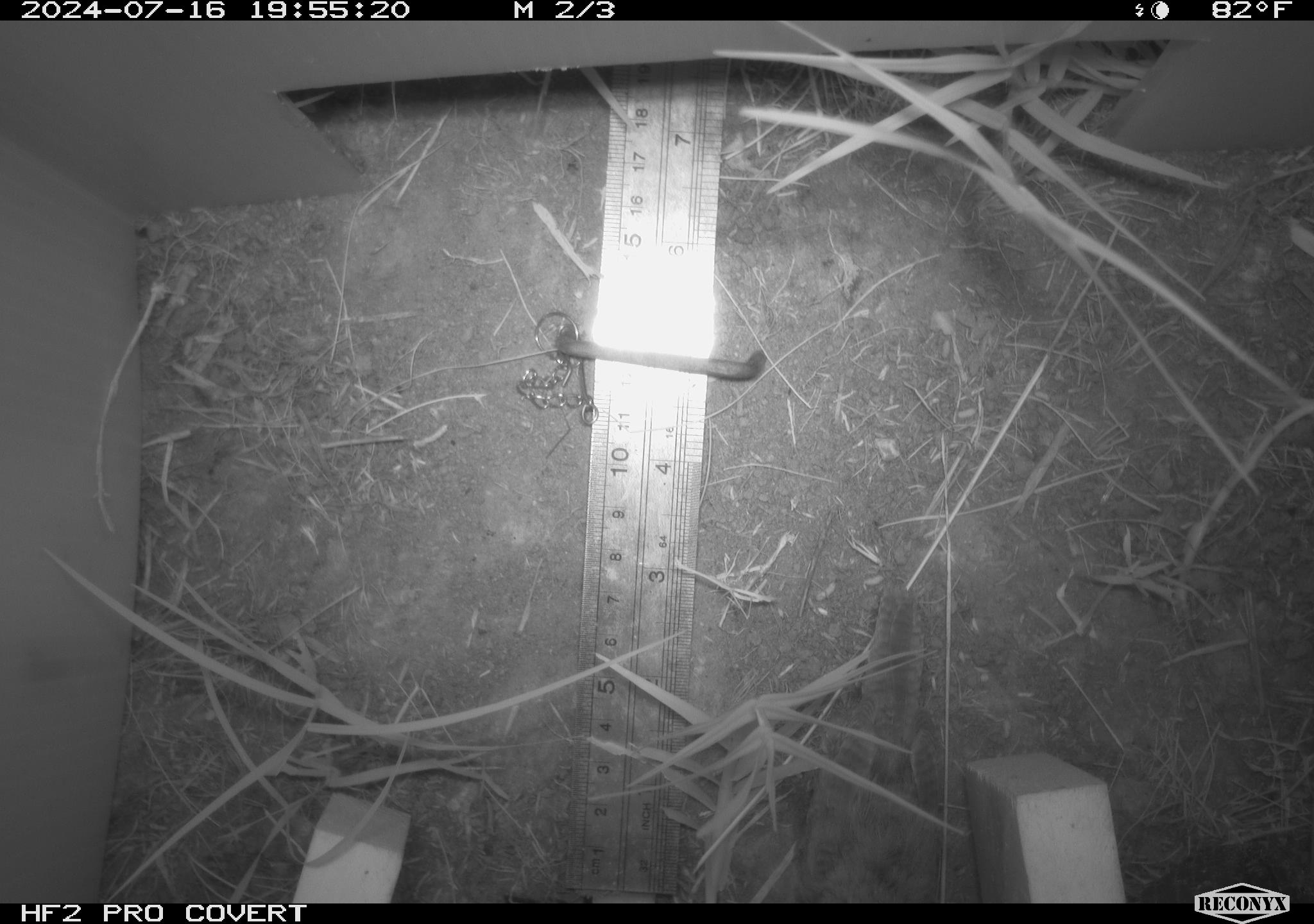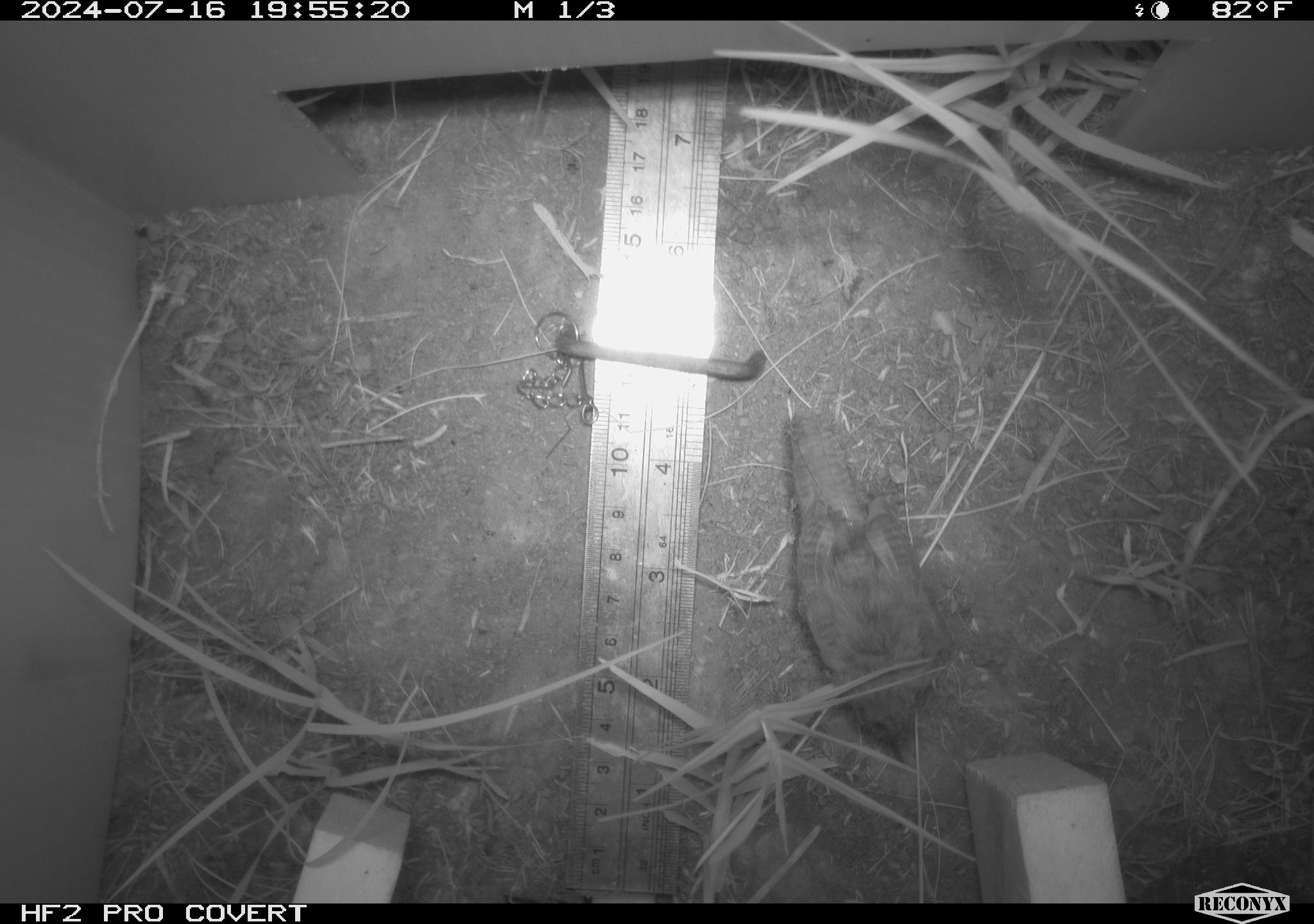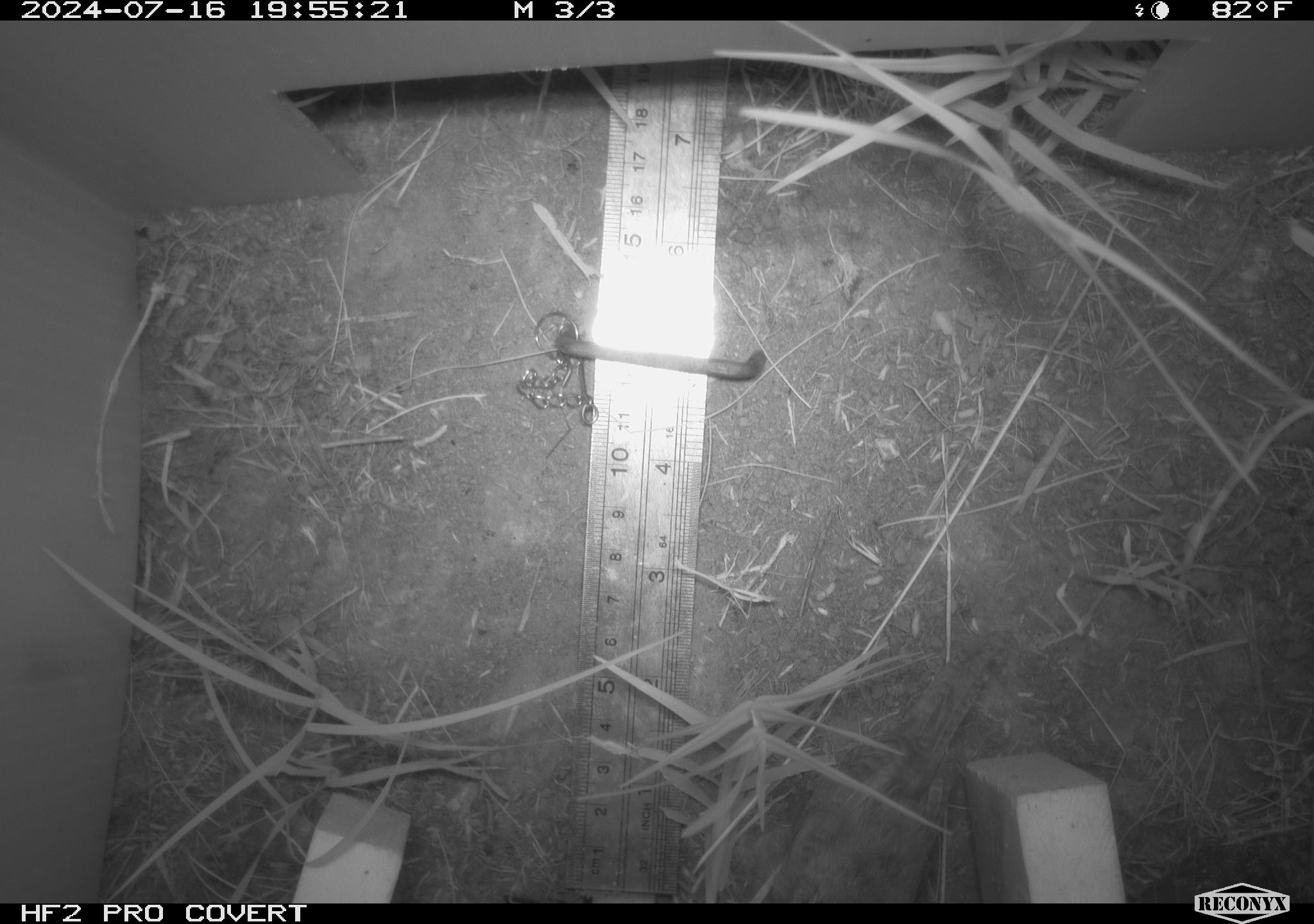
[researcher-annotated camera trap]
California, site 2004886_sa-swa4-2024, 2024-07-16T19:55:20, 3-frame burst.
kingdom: Animalia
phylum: Chordata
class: Aves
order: Passeriformes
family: Troglodytidae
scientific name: Troglodytidae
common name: wren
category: troglodytidae family